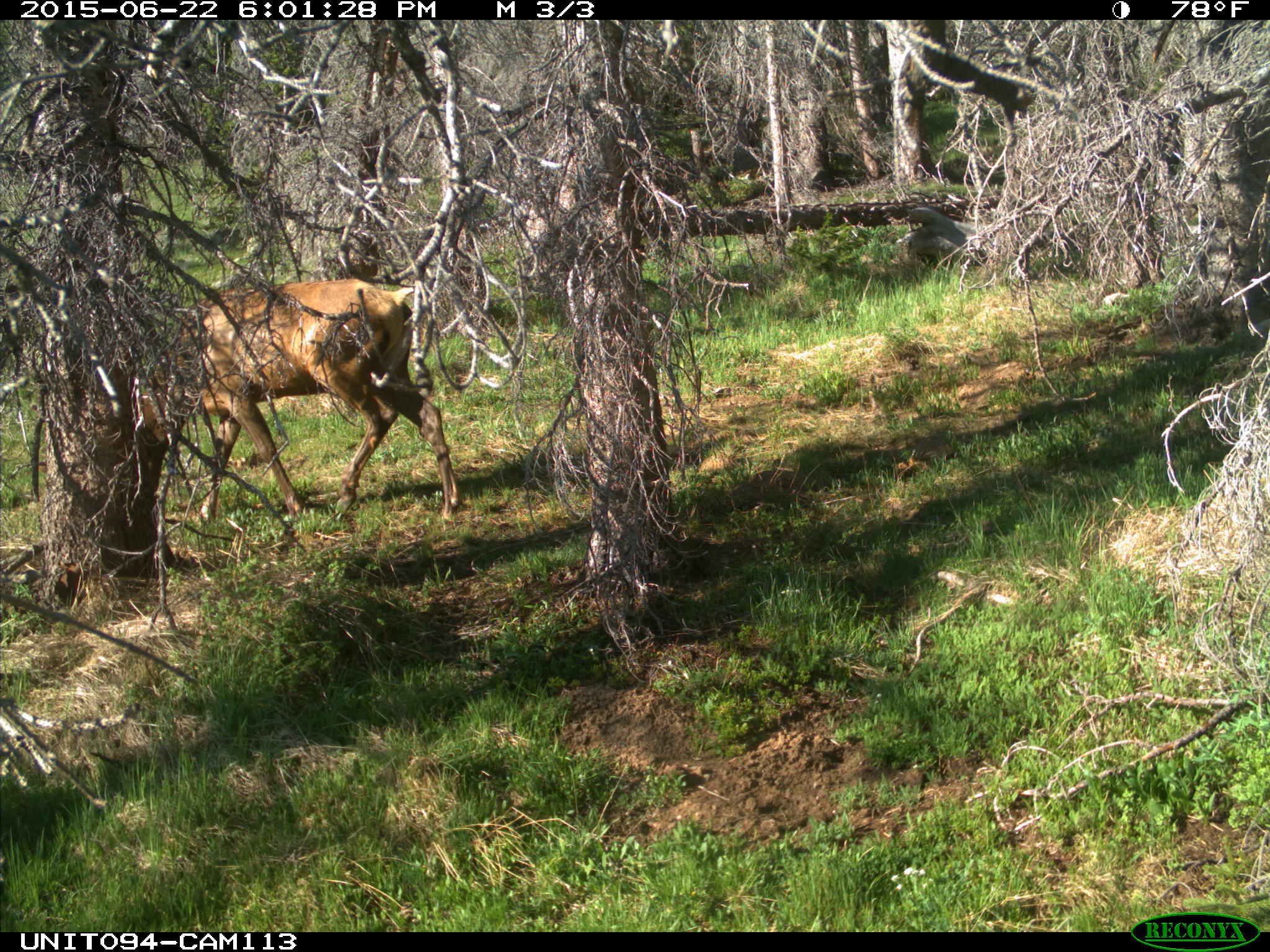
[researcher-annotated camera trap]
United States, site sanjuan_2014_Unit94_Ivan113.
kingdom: Animalia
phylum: Chordata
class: Mammalia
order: Artiodactyla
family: Cervidae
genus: Cervus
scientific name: Cervus elaphus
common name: red deer